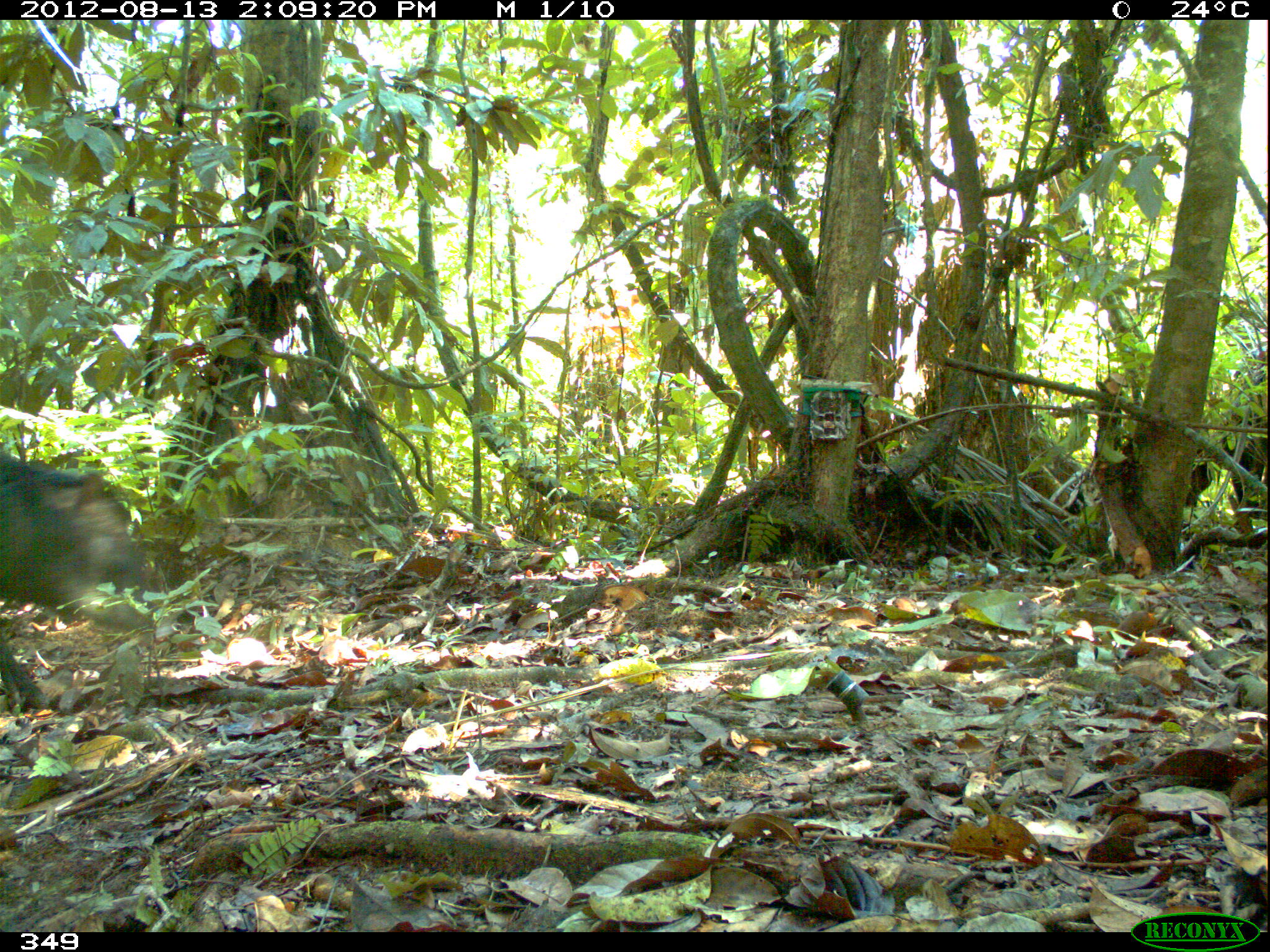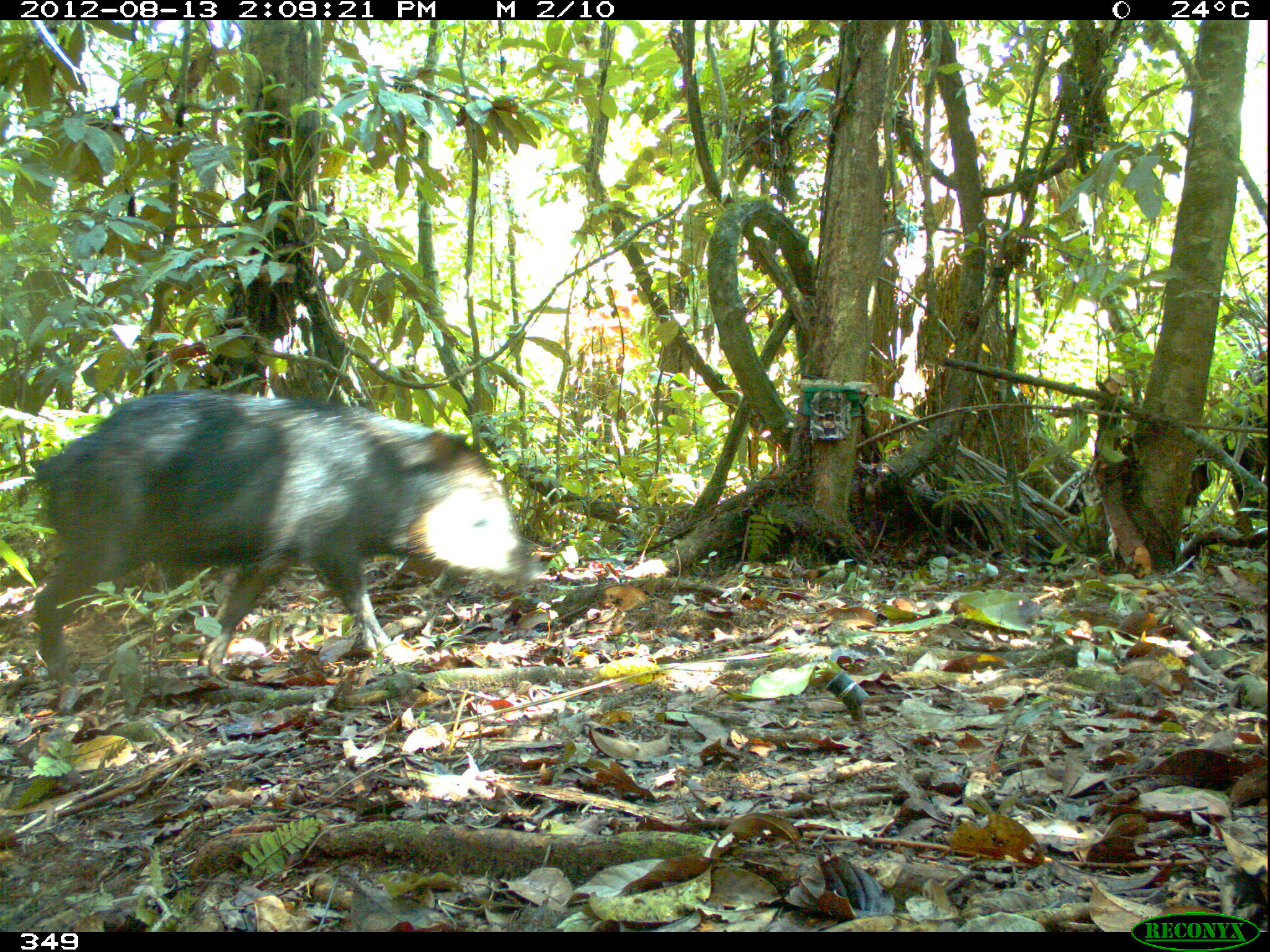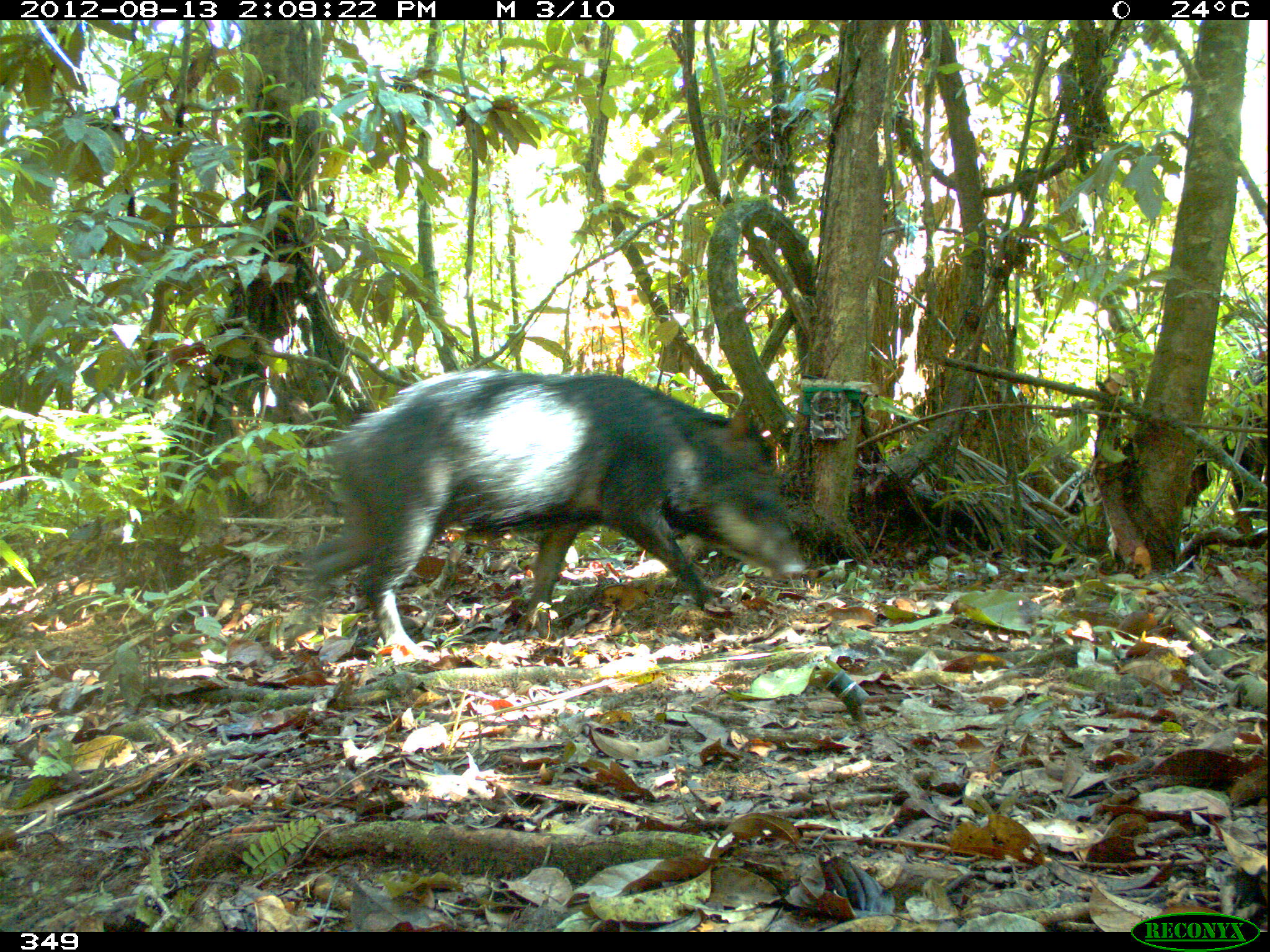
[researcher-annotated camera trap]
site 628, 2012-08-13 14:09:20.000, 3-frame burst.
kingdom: Animalia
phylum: Chordata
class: Mammalia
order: Artiodactyla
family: Tayassuidae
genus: Tayassu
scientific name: Tayassu pecari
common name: white-lipped peccary